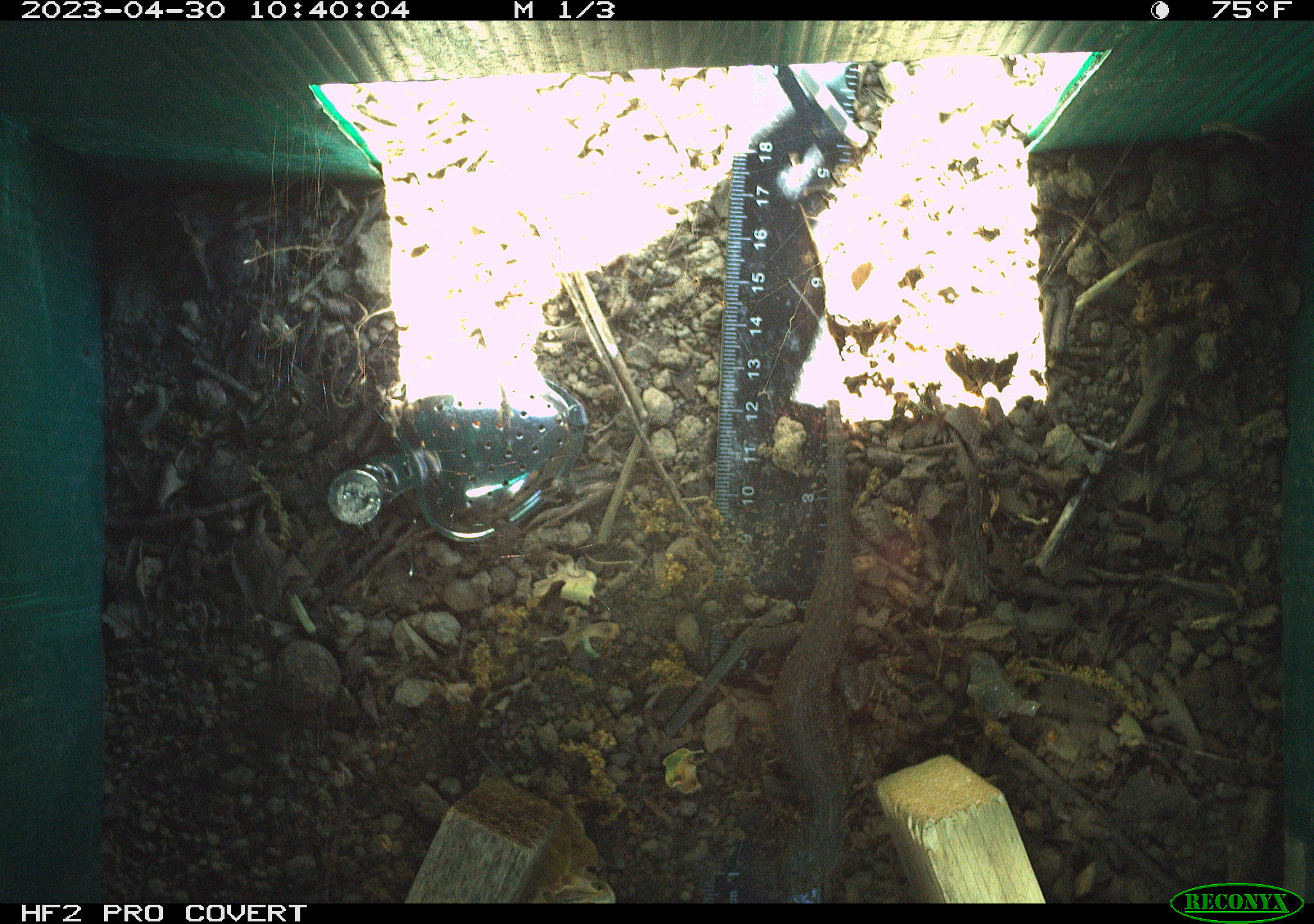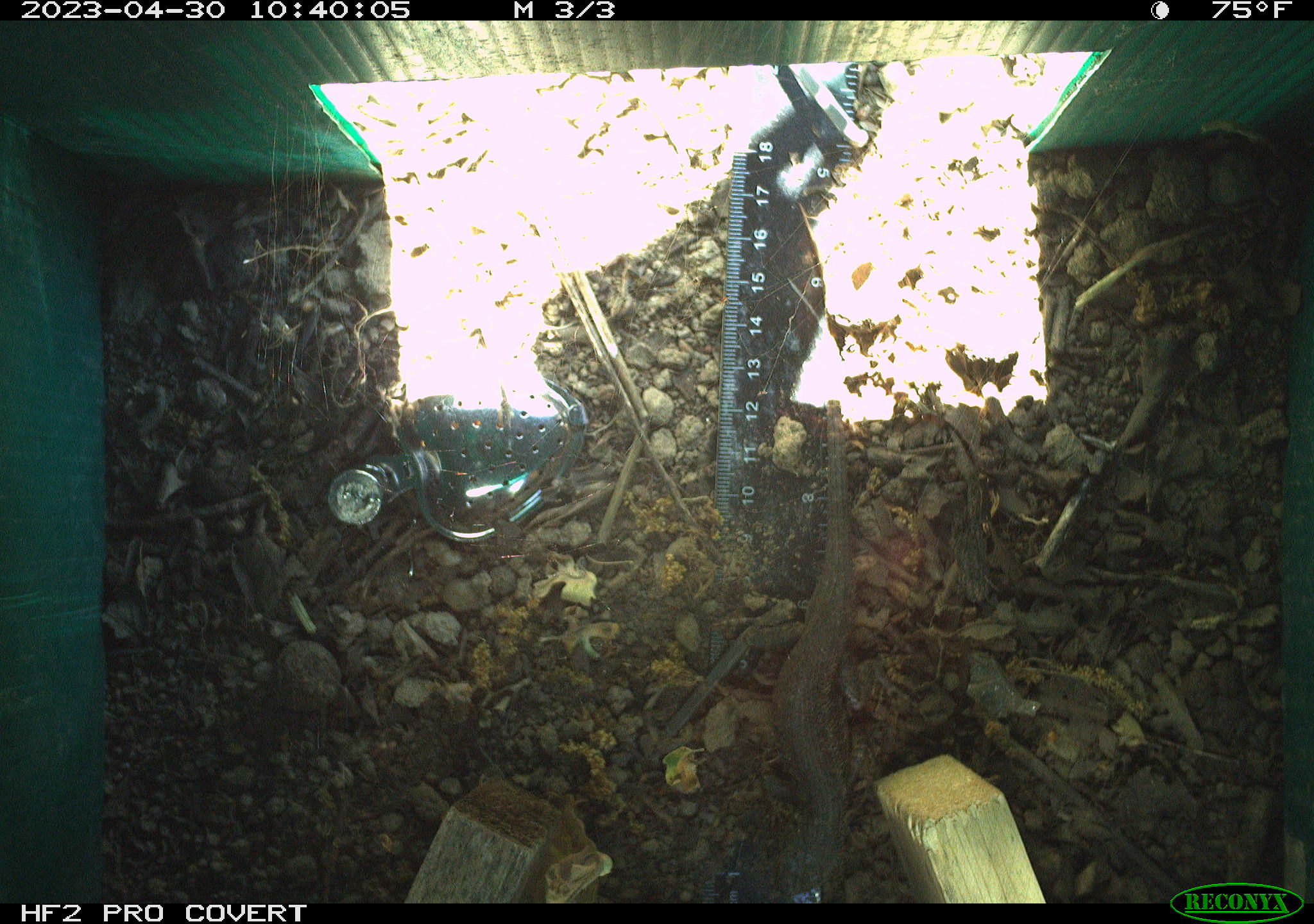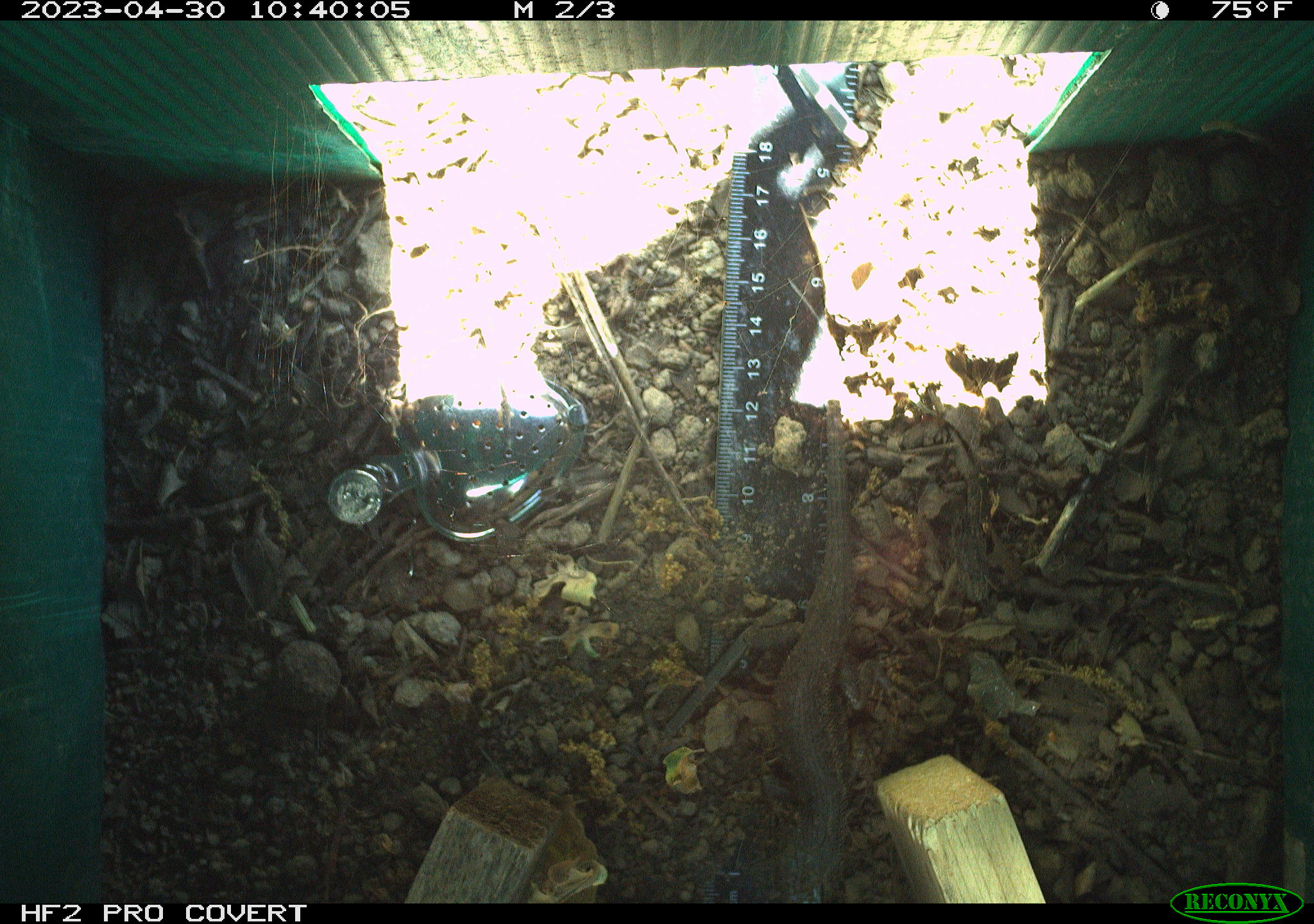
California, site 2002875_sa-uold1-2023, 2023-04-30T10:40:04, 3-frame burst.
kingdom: Animalia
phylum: Chordata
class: Reptilia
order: Squamata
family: Phrynosomatidae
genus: Sceloporus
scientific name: Sceloporus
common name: spiny lizards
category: sceloporus species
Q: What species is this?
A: Sceloporus species (spiny lizards) (Sceloporus).